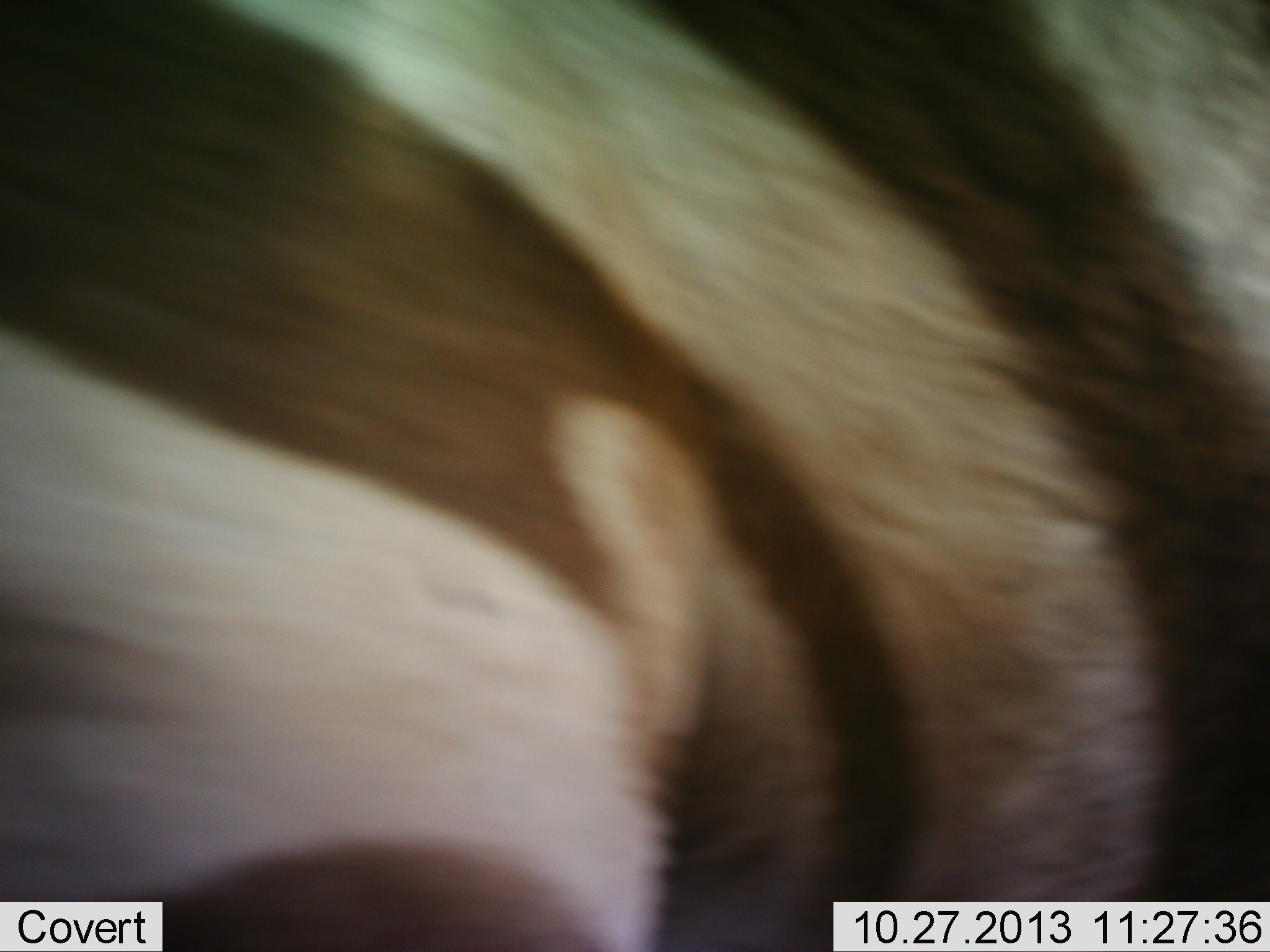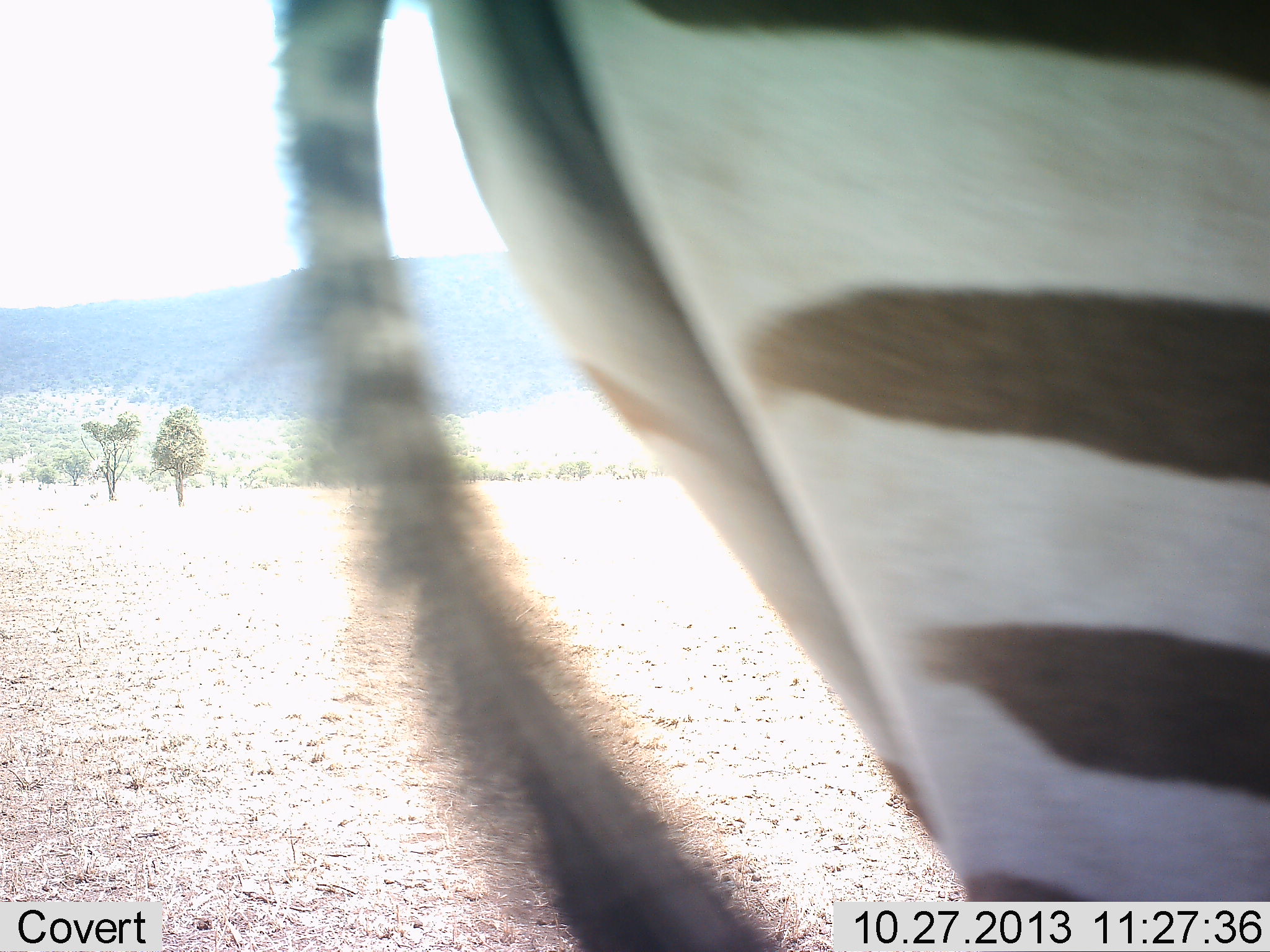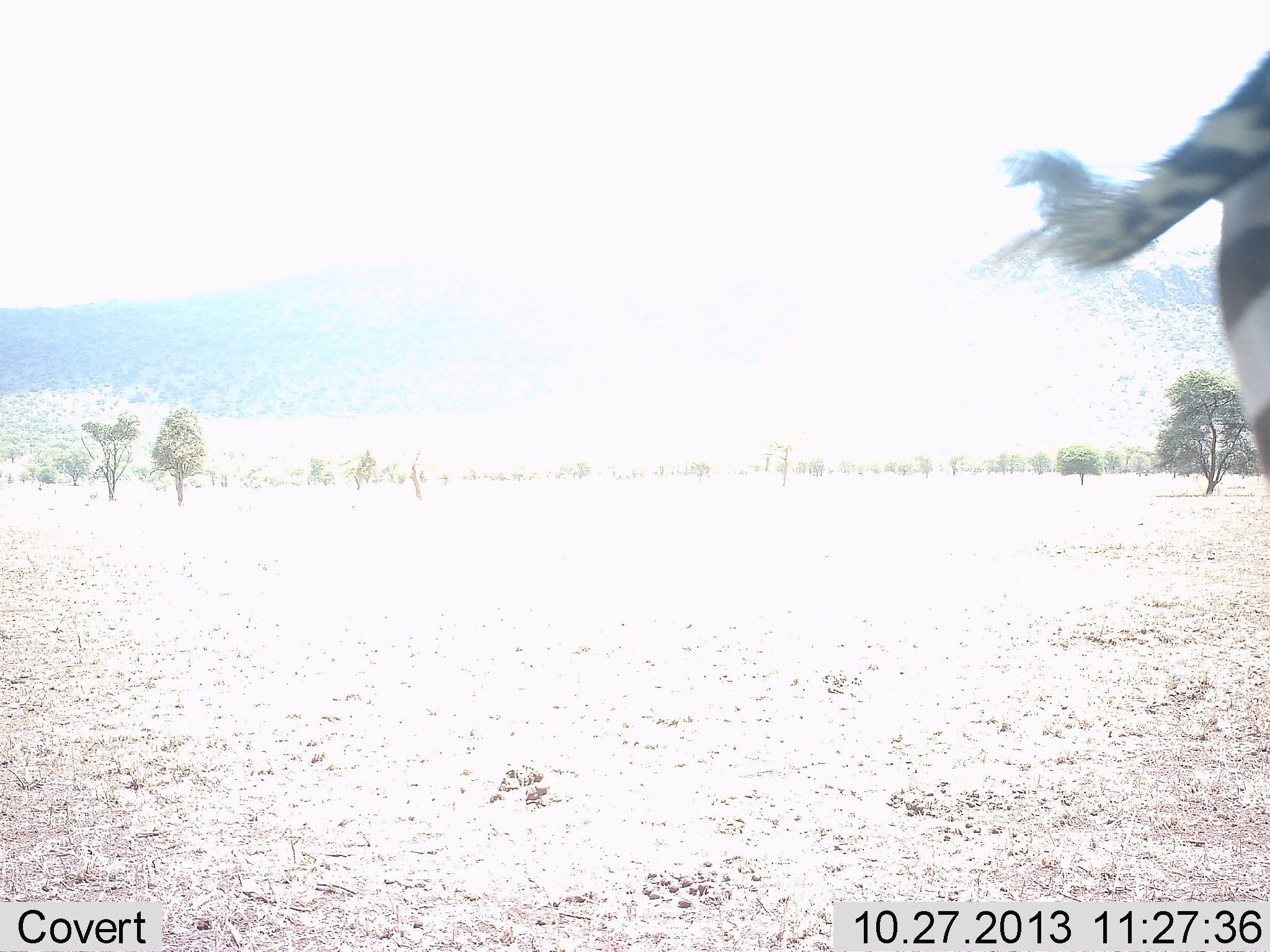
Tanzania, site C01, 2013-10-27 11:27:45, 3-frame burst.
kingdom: Animalia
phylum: Chordata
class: Mammalia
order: Perissodactyla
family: Equidae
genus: Equus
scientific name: Equus quagga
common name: plains zebra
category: zebra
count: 1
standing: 30%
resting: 0%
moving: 80%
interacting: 0%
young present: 0%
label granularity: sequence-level